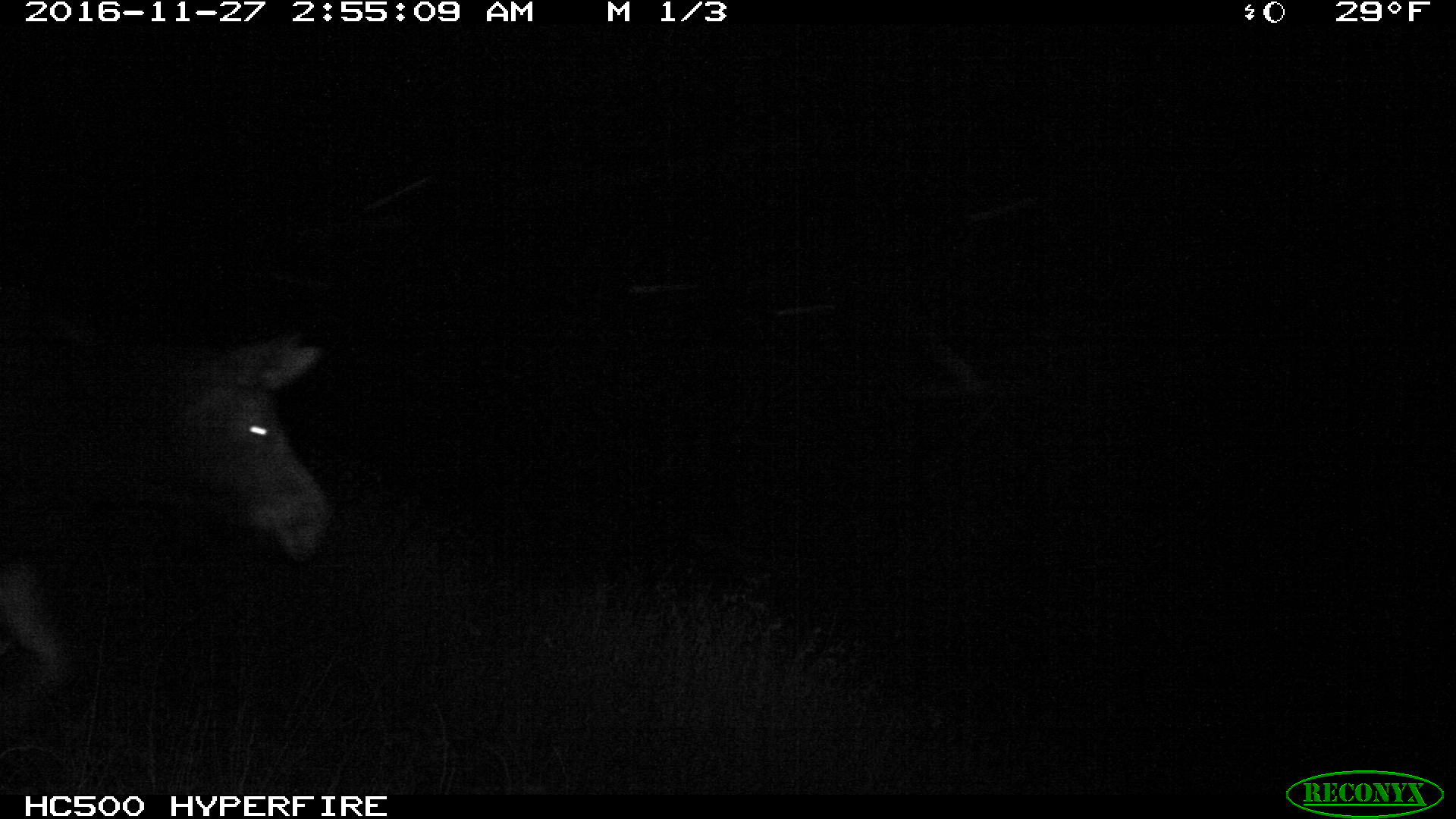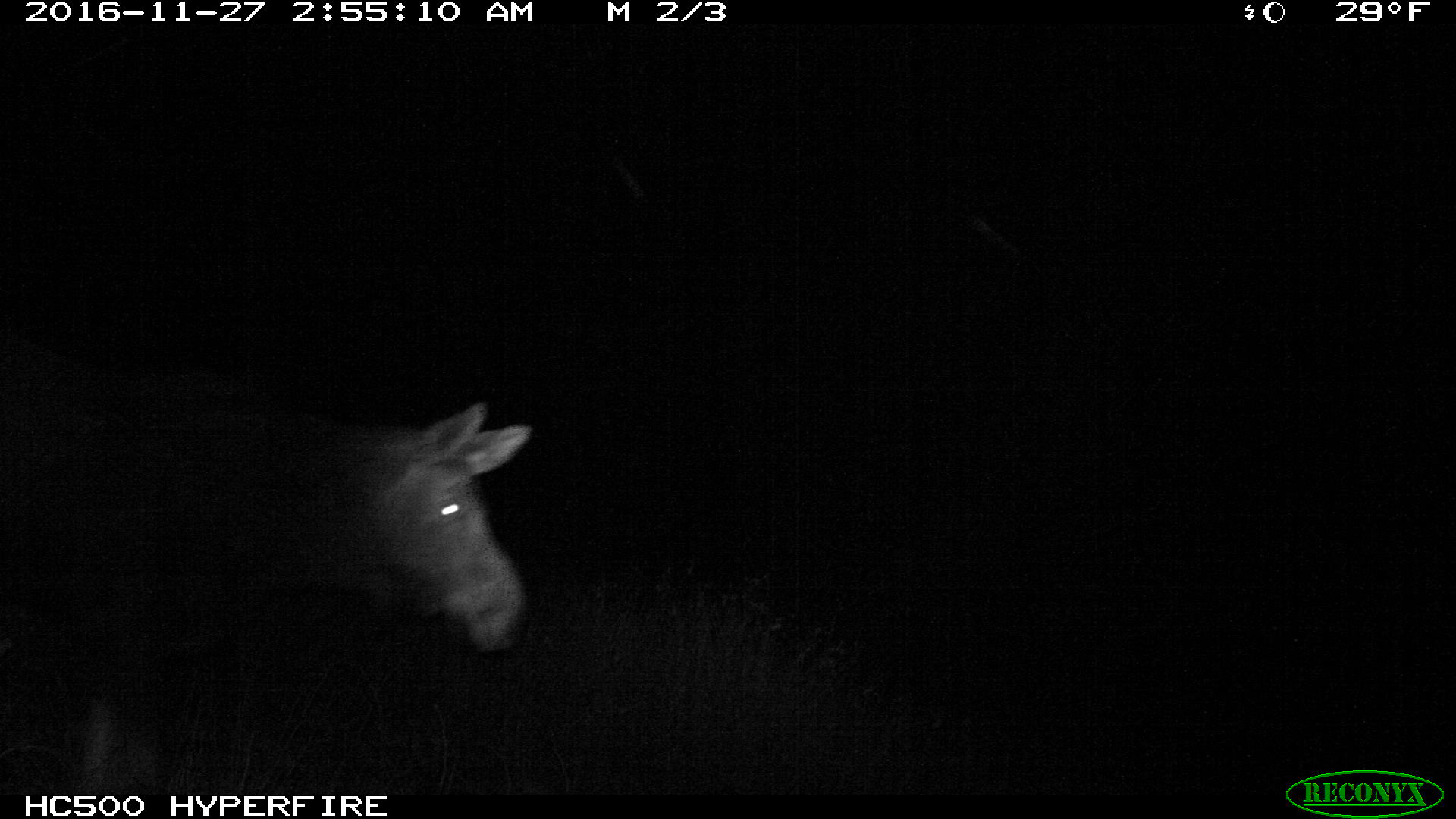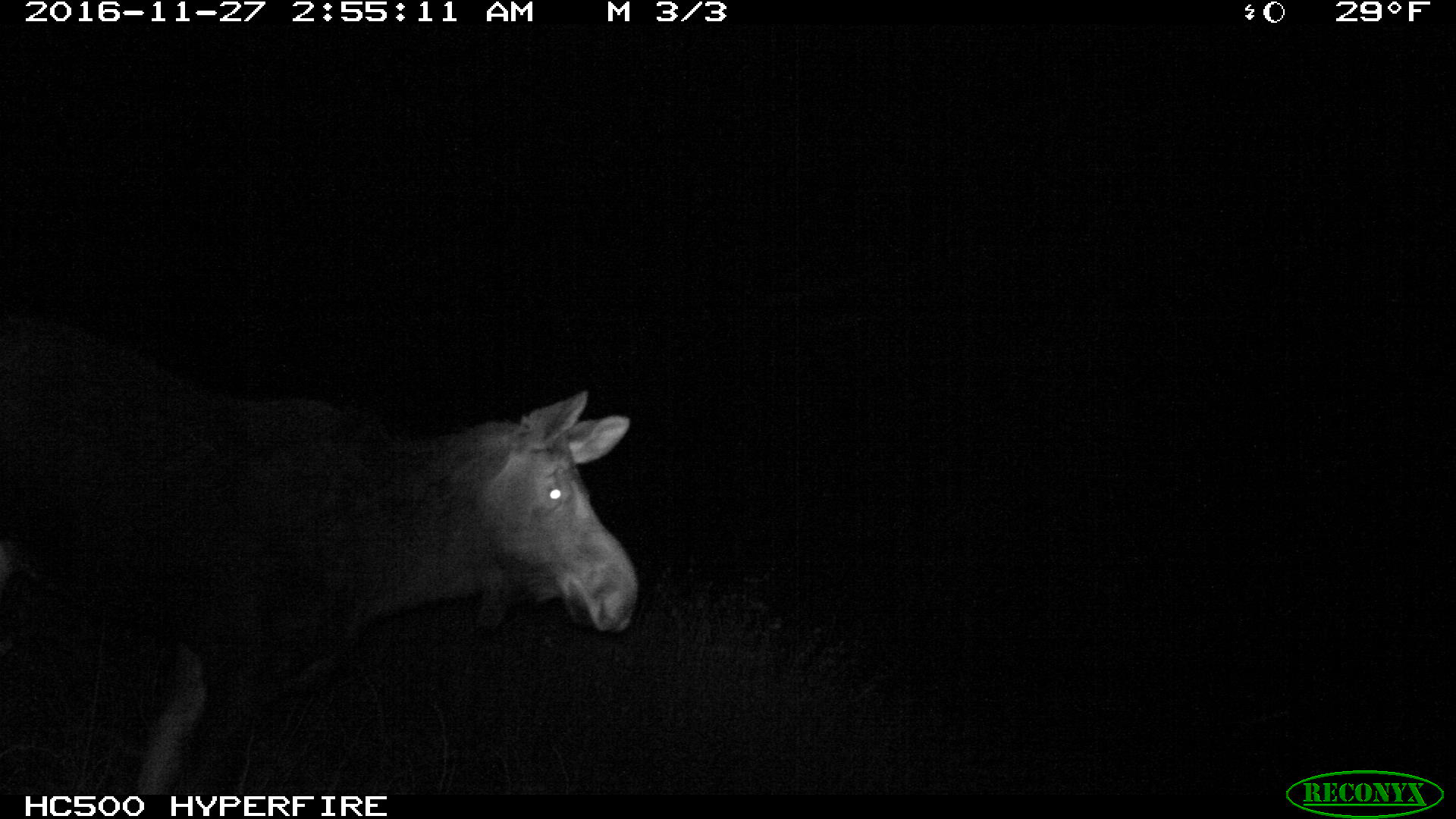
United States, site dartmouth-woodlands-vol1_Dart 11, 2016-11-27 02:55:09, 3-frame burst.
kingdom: Animalia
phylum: Chordata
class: Mammalia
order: Artiodactyla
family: Cervidae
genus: Alces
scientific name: Alces alces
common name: moose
Moose (Alces alces).